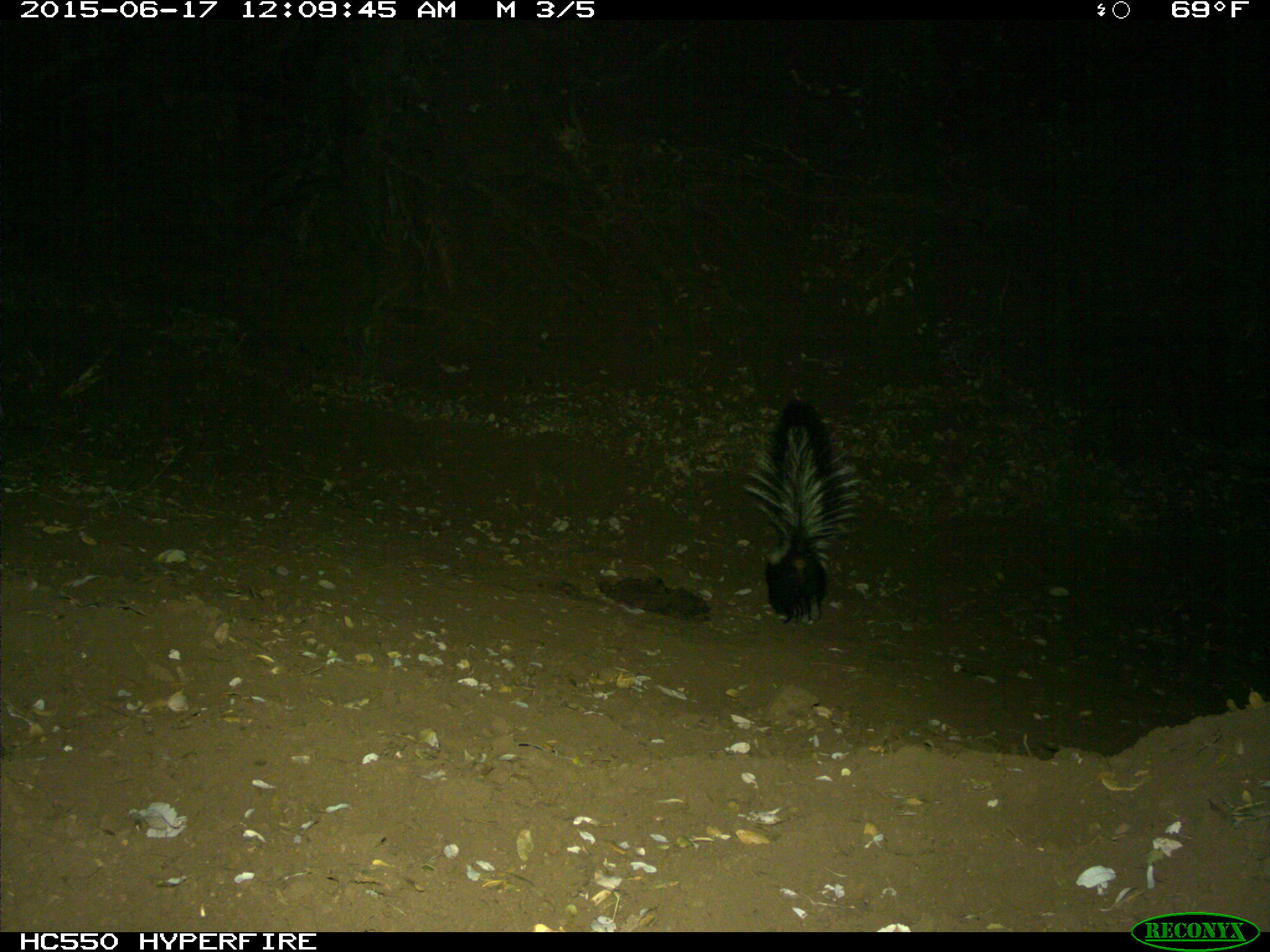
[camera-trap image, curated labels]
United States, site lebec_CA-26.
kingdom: Animalia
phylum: Chordata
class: Mammalia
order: Carnivora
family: Mephitidae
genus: Mephitis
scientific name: Mephitis mephitis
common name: striped skunk